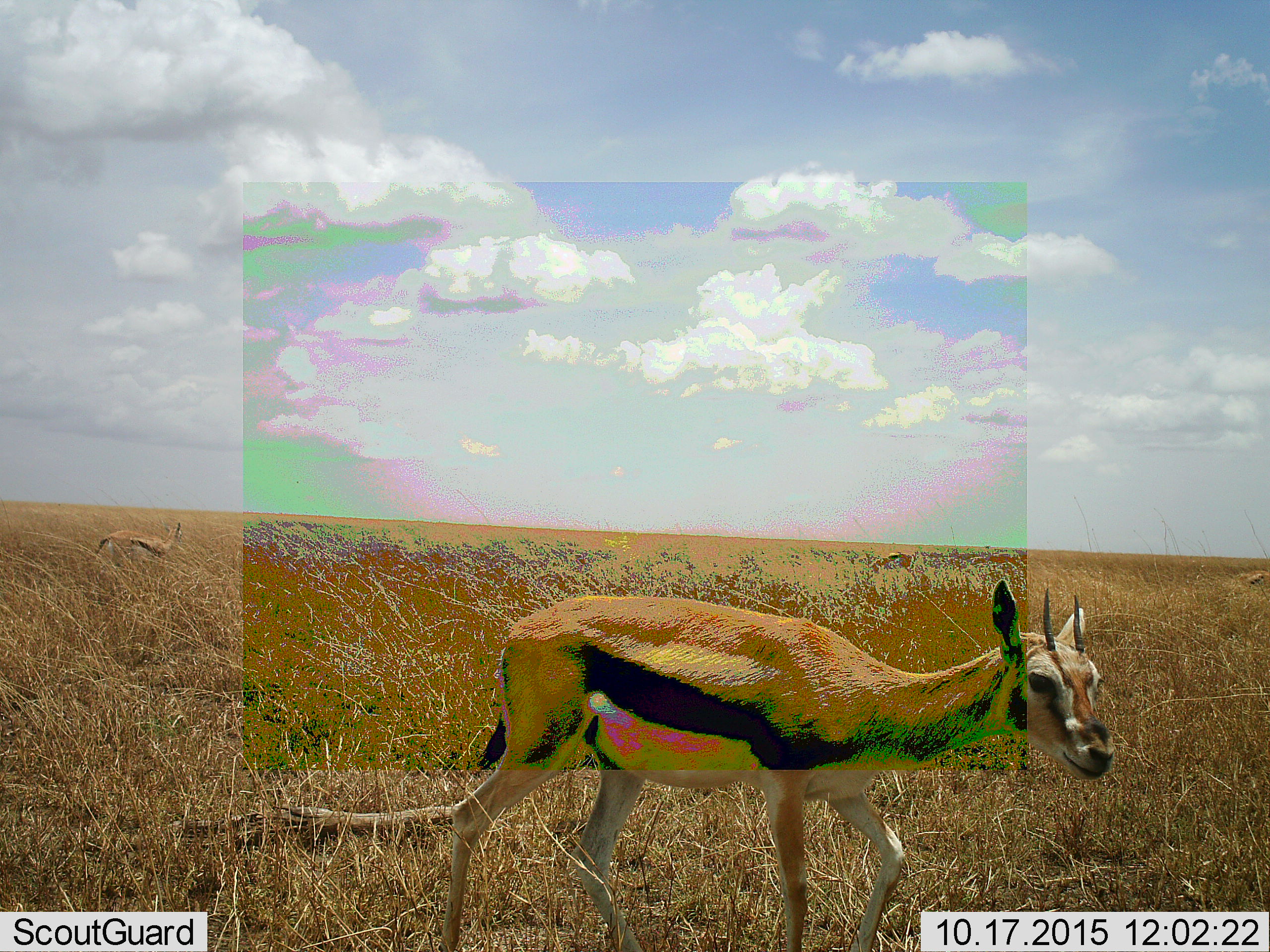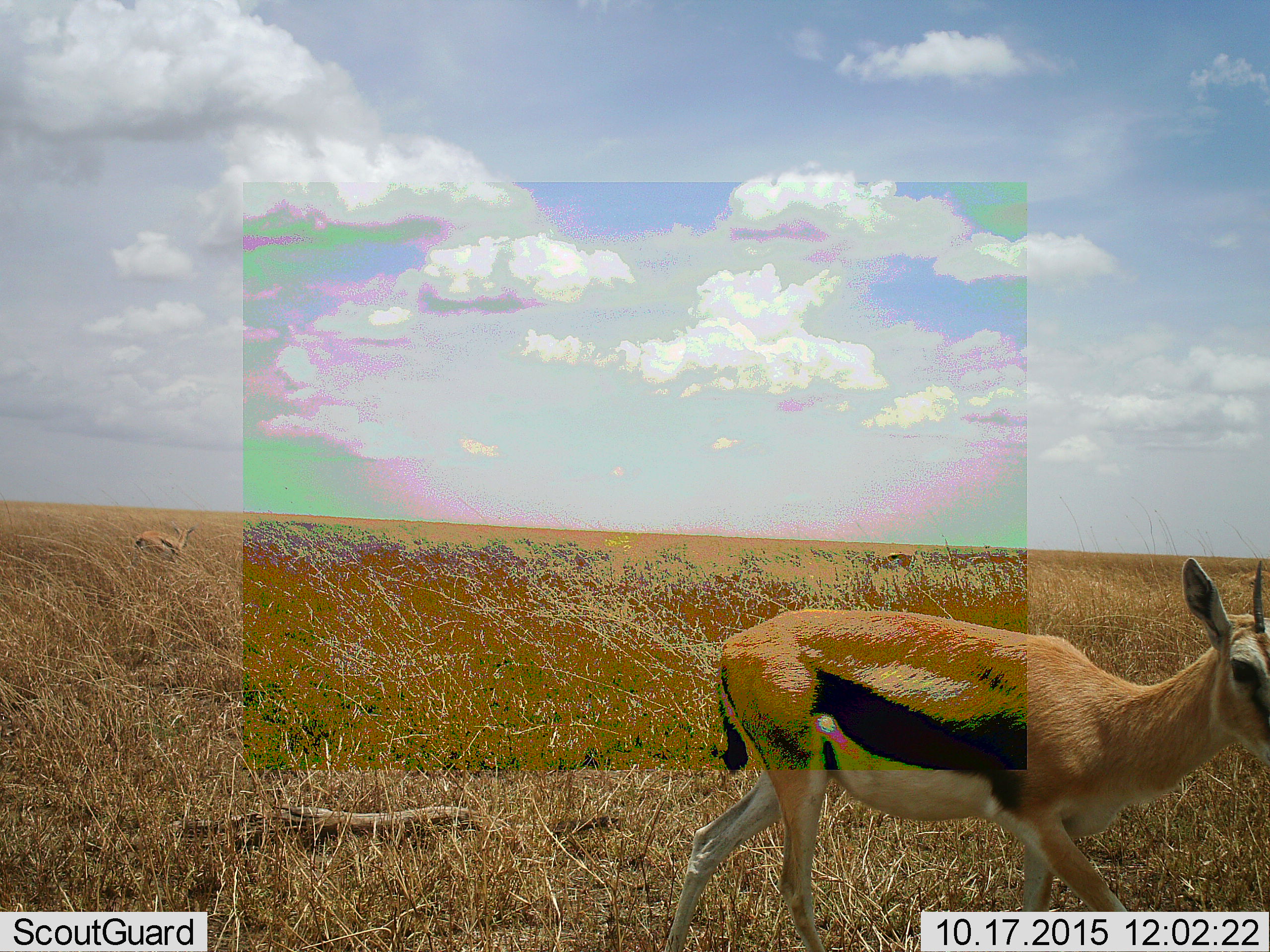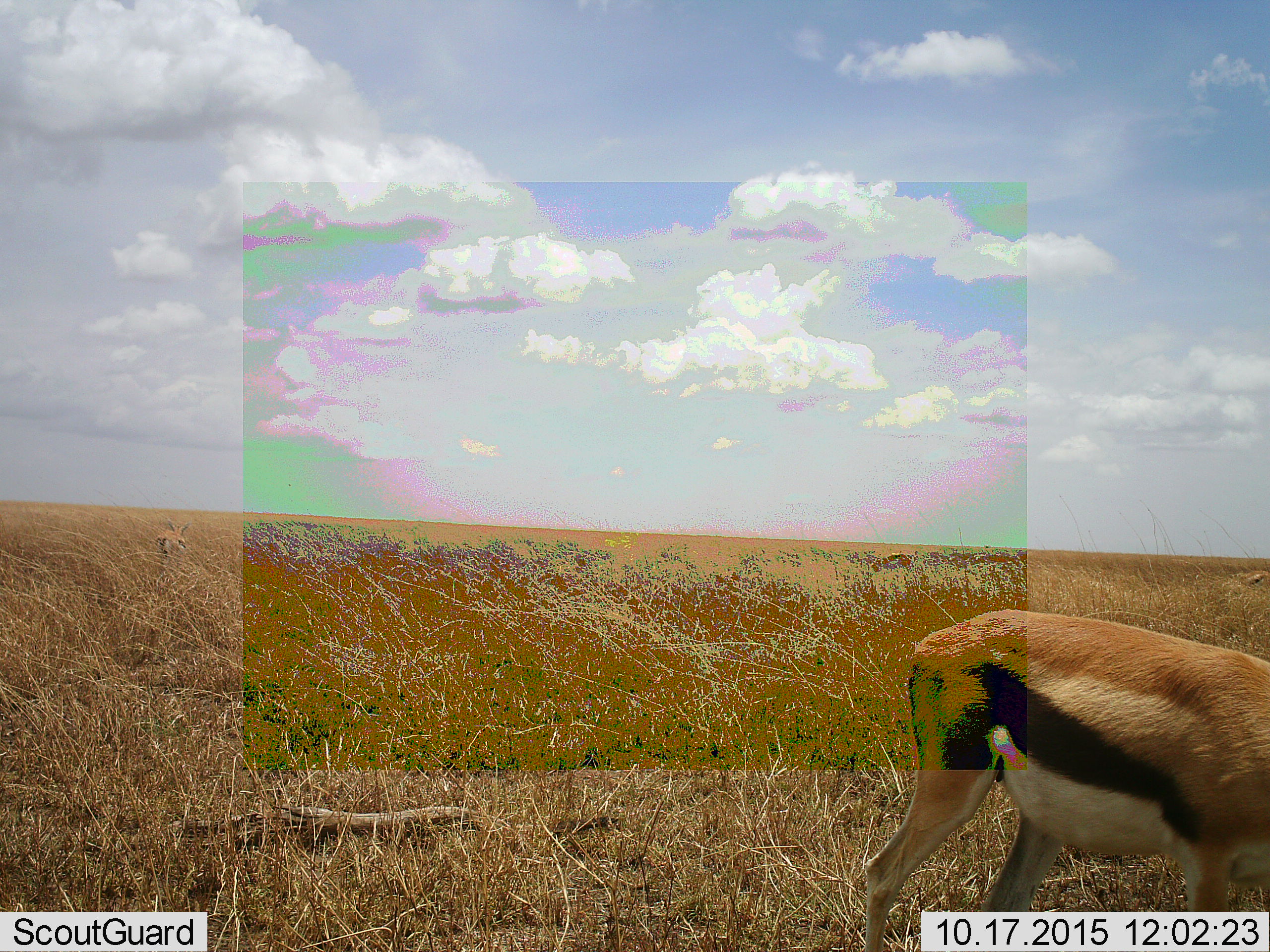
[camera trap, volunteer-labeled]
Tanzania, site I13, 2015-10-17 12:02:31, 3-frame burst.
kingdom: Animalia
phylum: Chordata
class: Mammalia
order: Artiodactyla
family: Bovidae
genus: Eudorcas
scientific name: Eudorcas thomsonii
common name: thomson's gazelle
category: gazellethomsons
Gazellethomsons (thomson's gazelle) (Eudorcas thomsonii), count 1. Behavior (volunteer vote fractions): standing 30%, resting 0%, moving 80%, interacting 0%. Young present (vote fraction): 0%. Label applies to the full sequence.